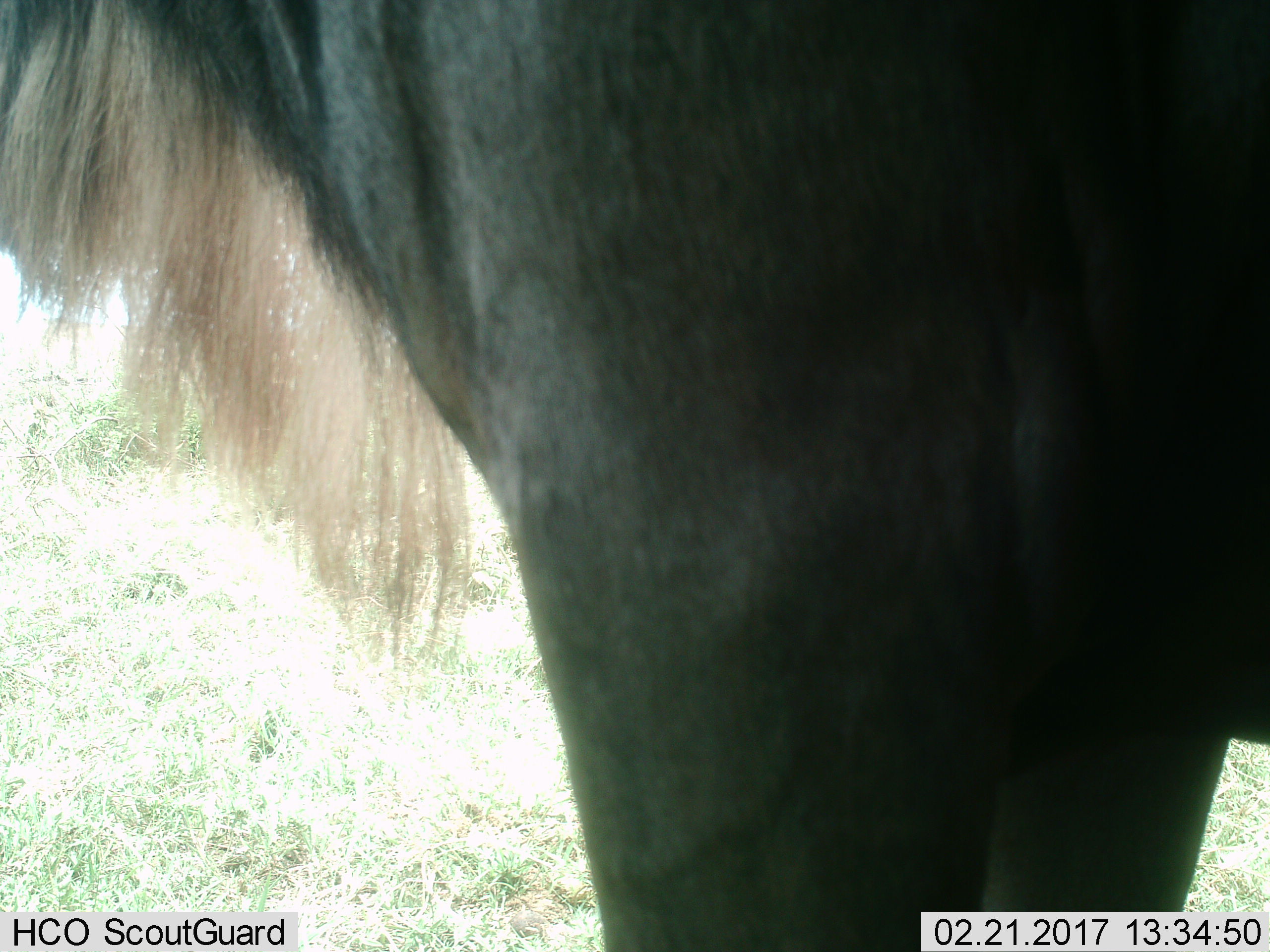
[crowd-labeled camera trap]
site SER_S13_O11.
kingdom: Animalia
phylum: Chordata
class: Mammalia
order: Artiodactyla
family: Bovidae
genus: Connochaetes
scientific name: Connochaetes taurinus taurinus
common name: blue wildebeest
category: wildebeestblue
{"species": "wildebeestblue (blue wildebeest) (Connochaetes taurinus taurinus)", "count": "1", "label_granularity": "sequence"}